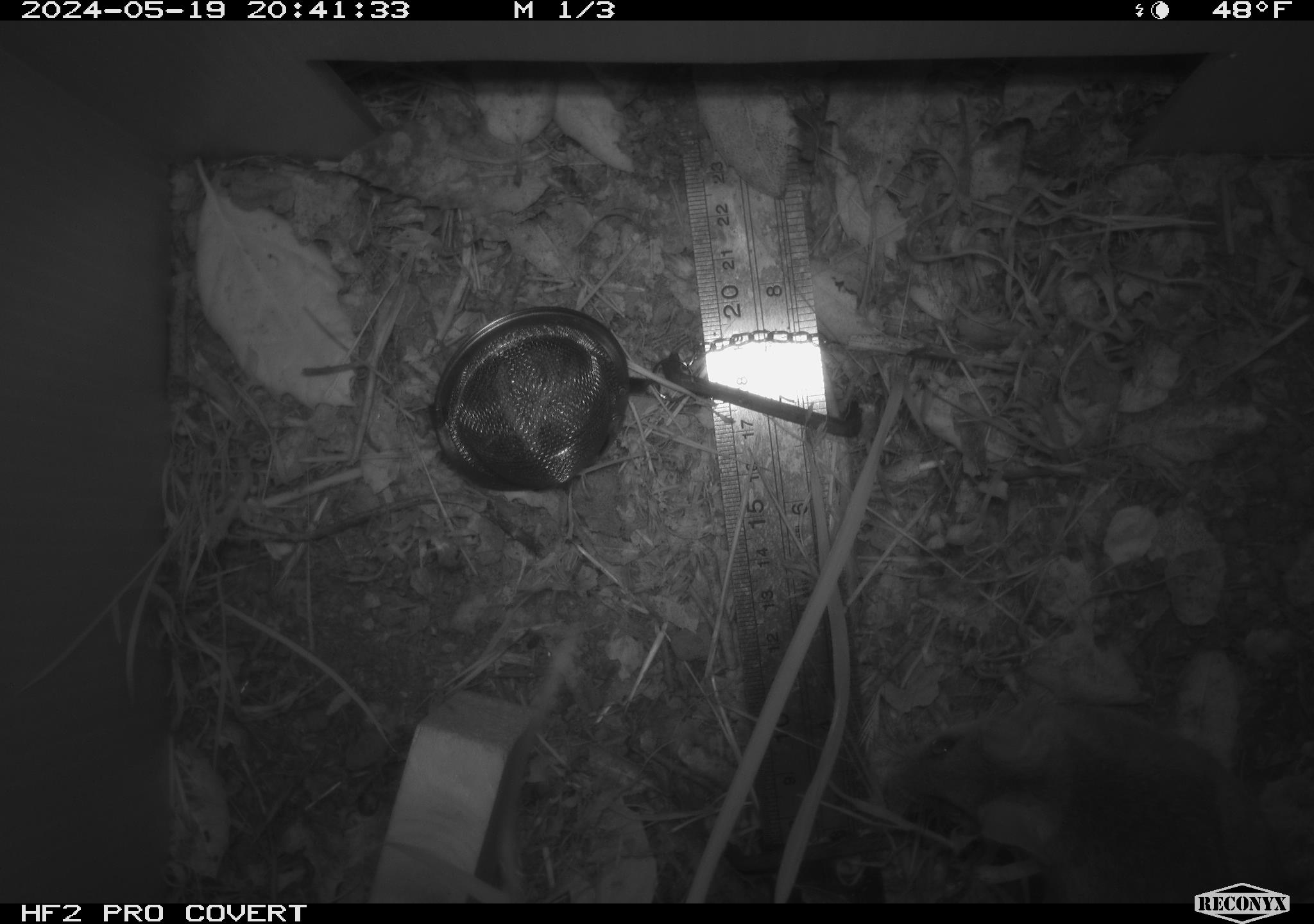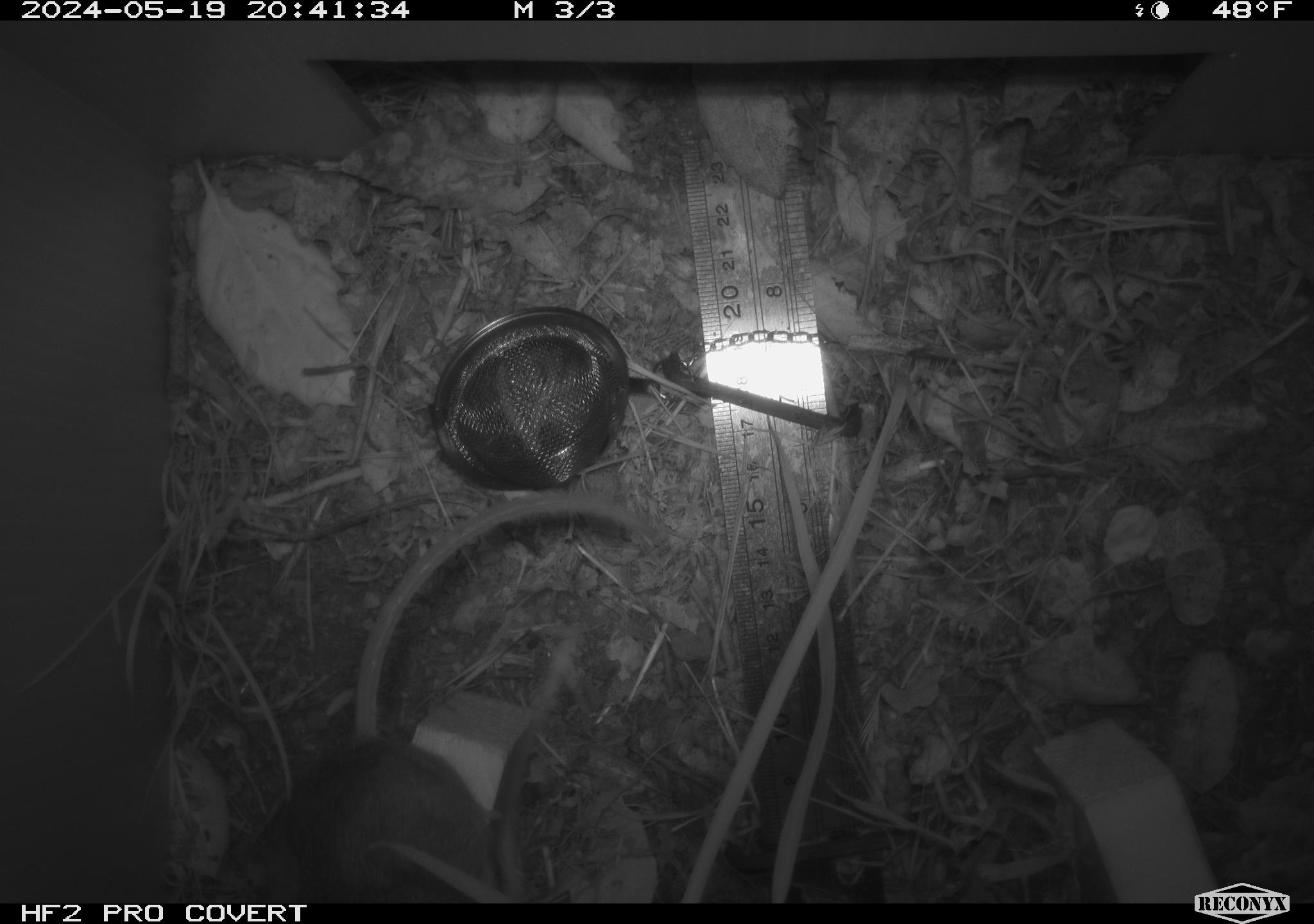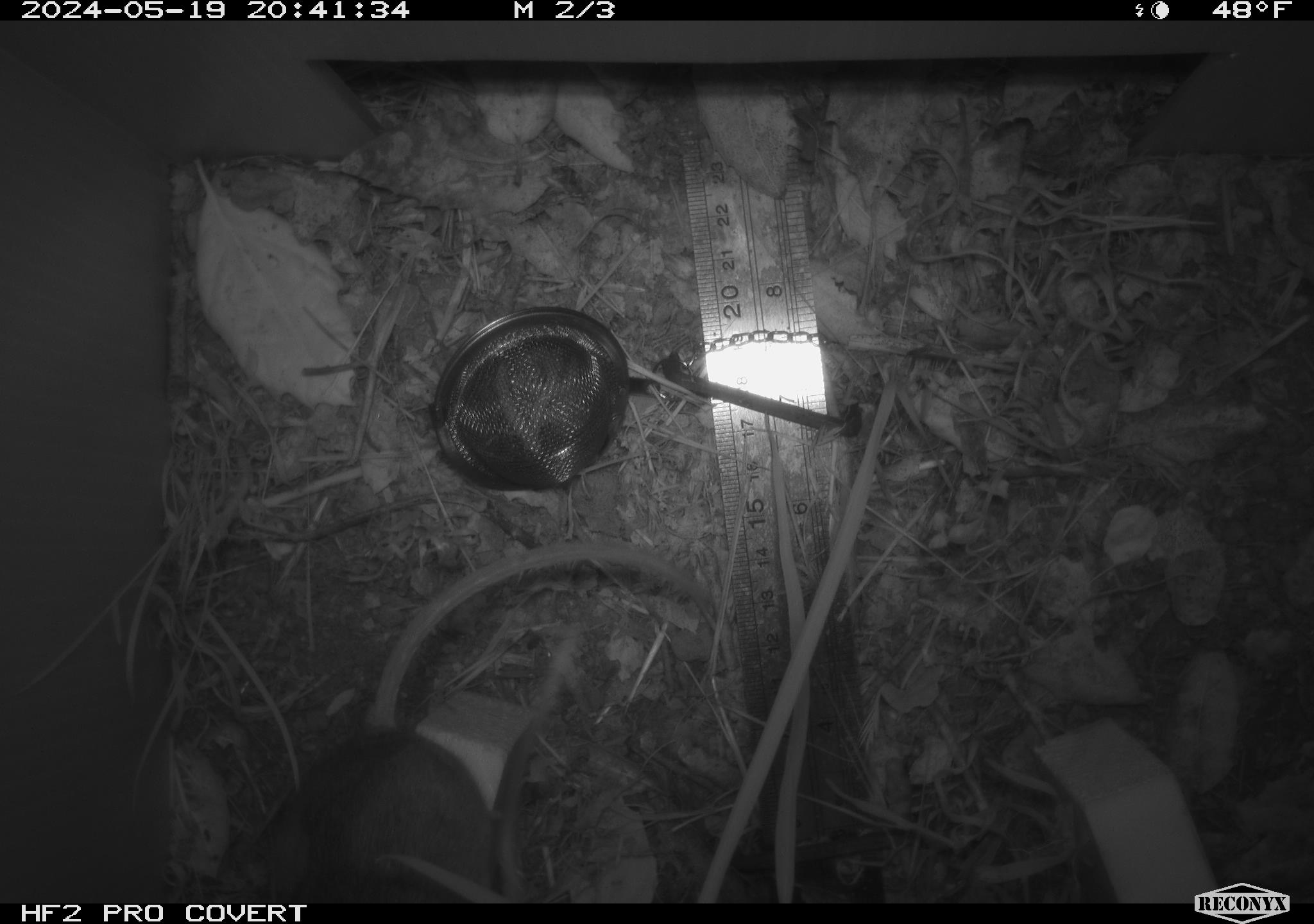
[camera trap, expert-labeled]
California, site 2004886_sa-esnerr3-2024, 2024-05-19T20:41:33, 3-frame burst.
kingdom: Animalia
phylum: Chordata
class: Mammalia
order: Rodentia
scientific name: Rodentia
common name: rodent